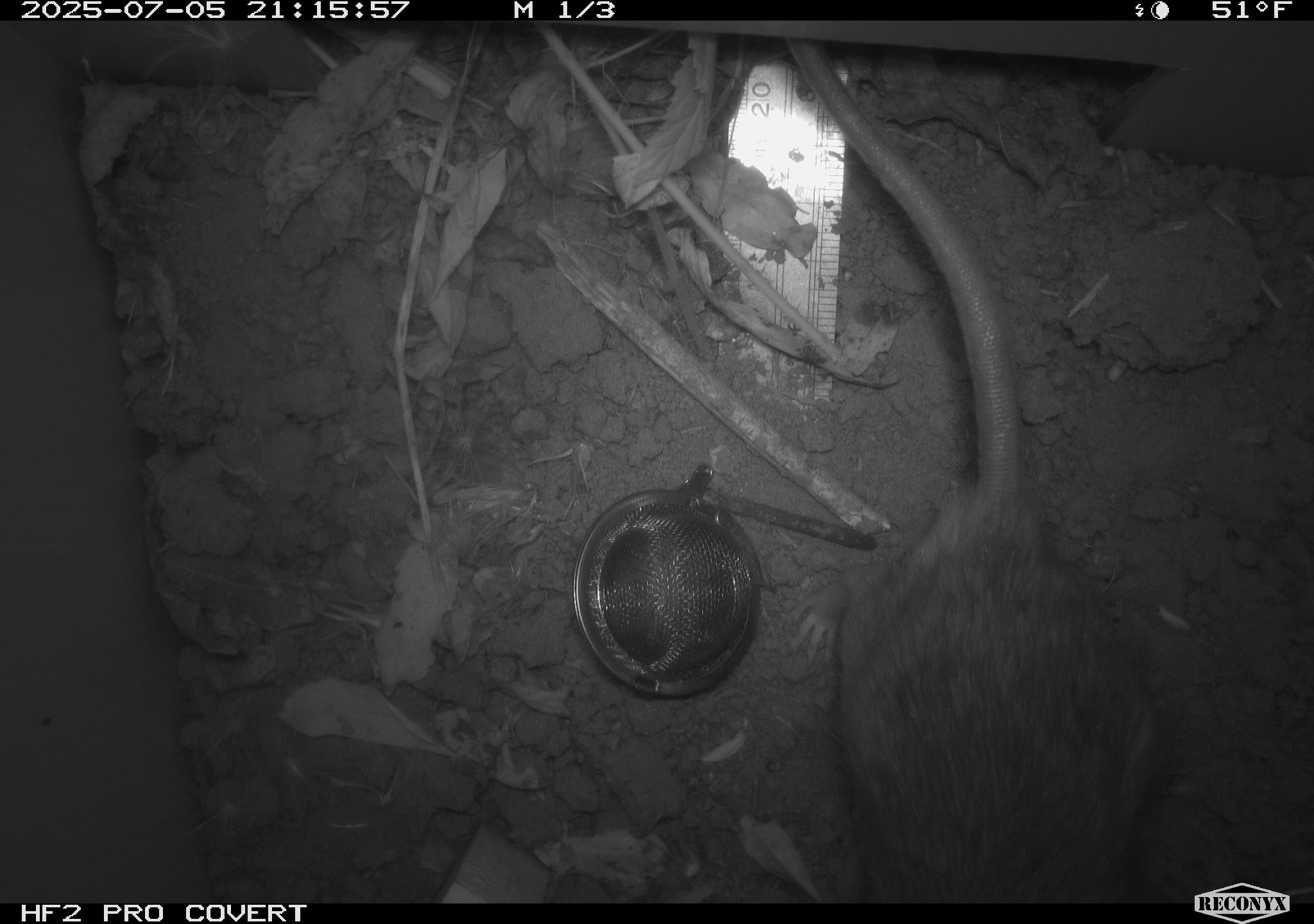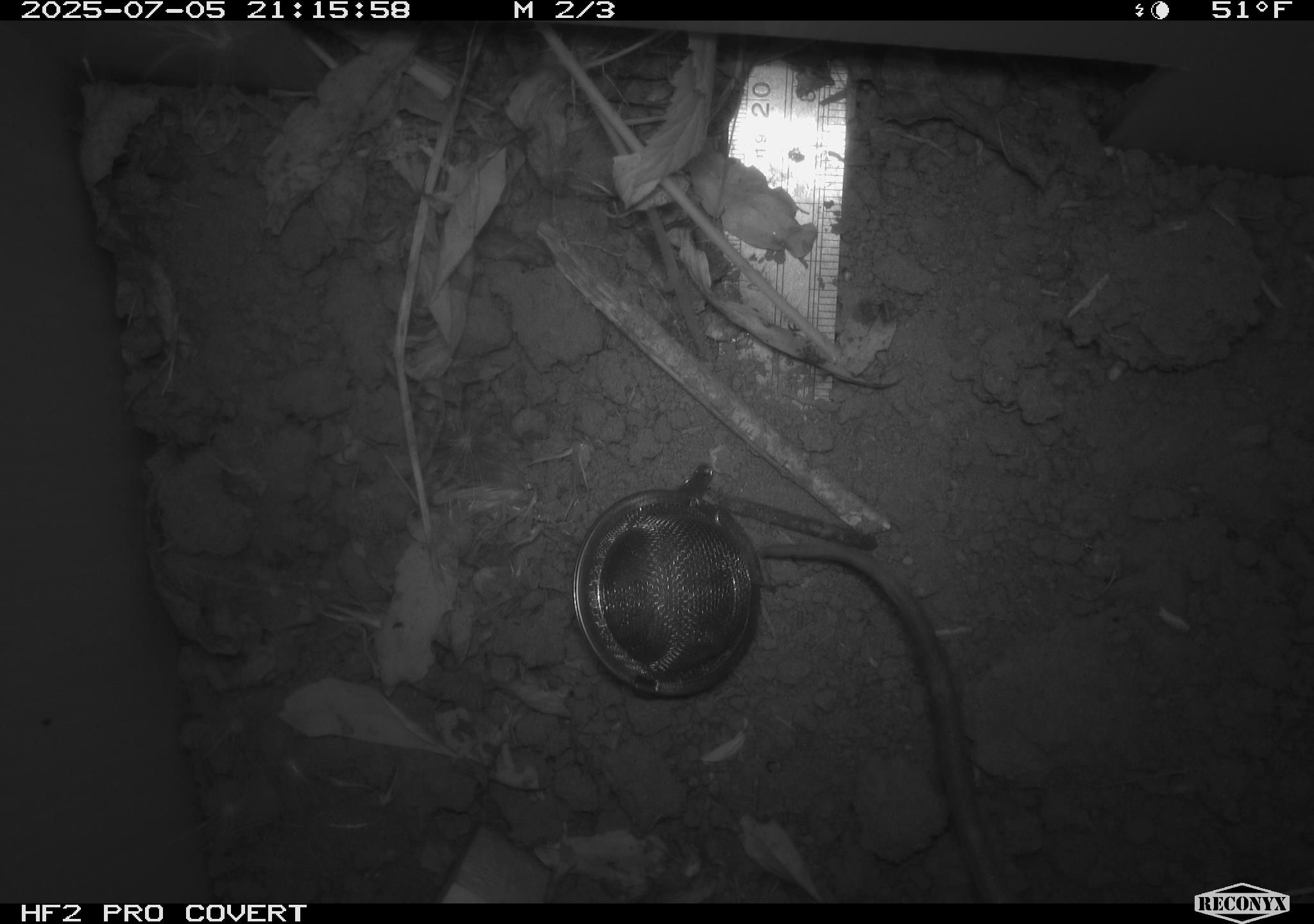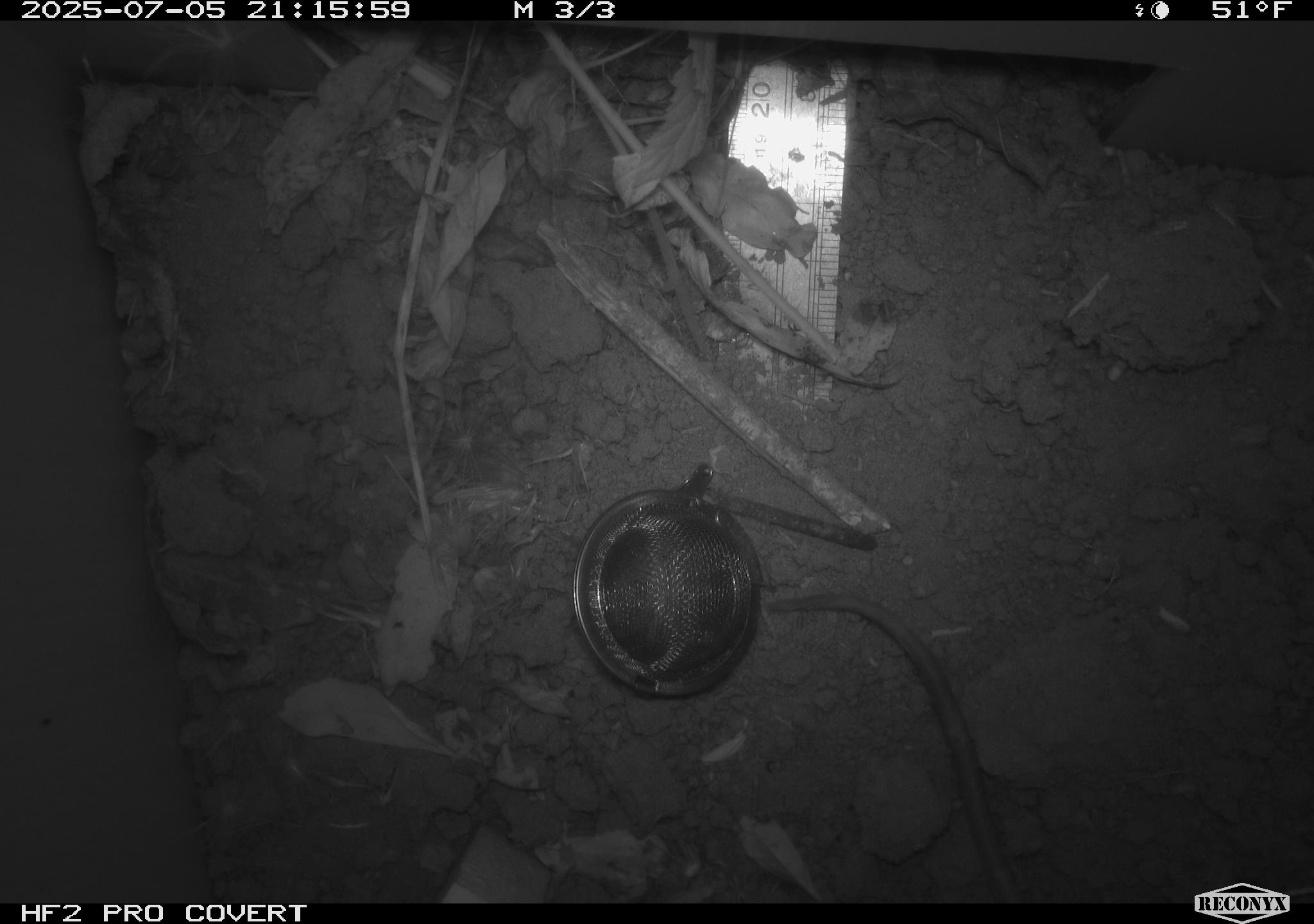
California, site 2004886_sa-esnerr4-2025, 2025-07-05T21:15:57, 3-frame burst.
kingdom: Animalia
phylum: Chordata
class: Mammalia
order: Rodentia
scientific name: Rodentia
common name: rodent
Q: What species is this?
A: Rodent (Rodentia).